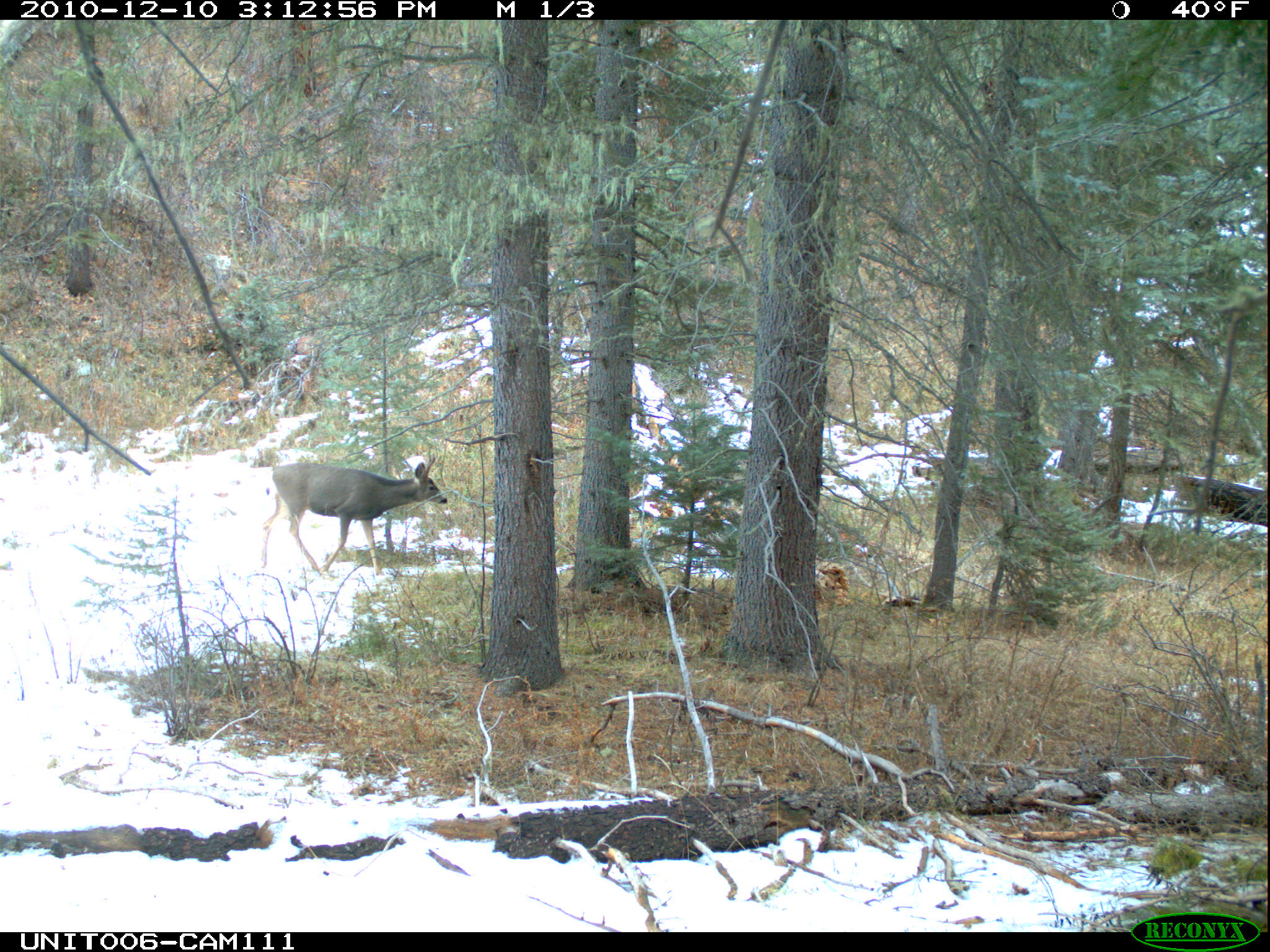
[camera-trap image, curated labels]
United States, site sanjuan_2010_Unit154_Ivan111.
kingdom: Animalia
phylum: Chordata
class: Mammalia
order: Artiodactyla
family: Cervidae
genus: Odocoileus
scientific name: Odocoileus hemionus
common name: mule deer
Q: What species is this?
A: Odocoileus hemionus (mule deer).